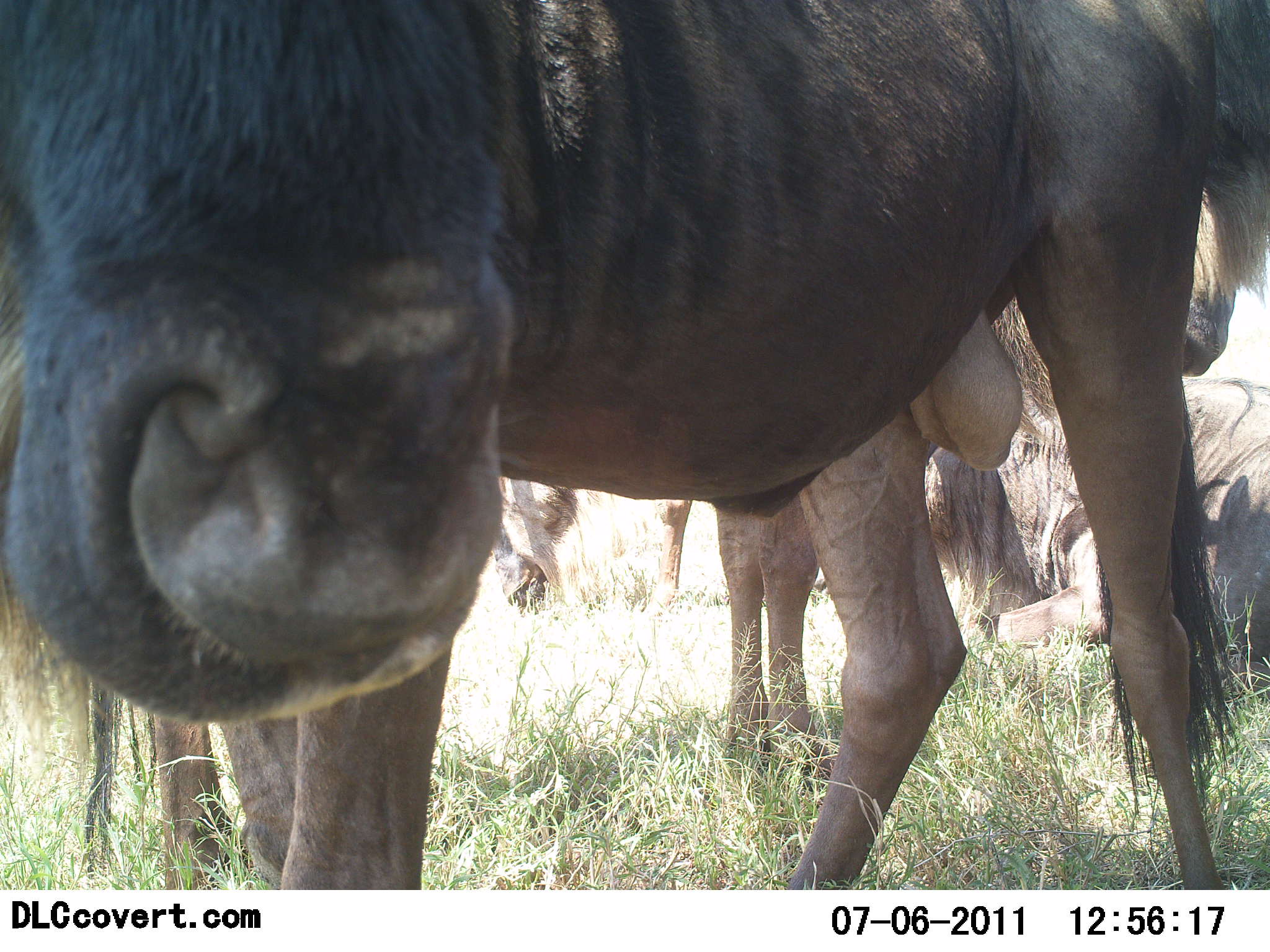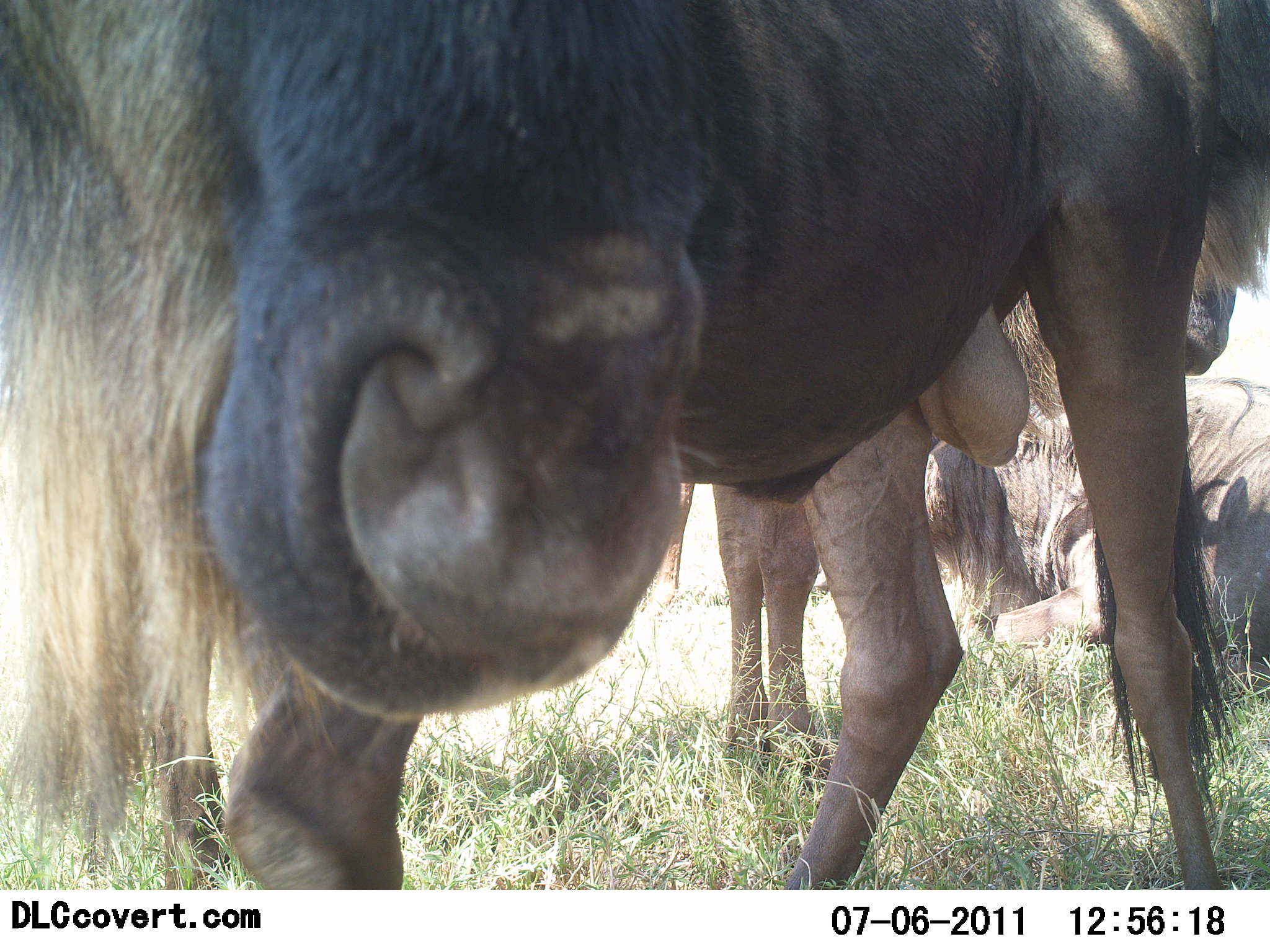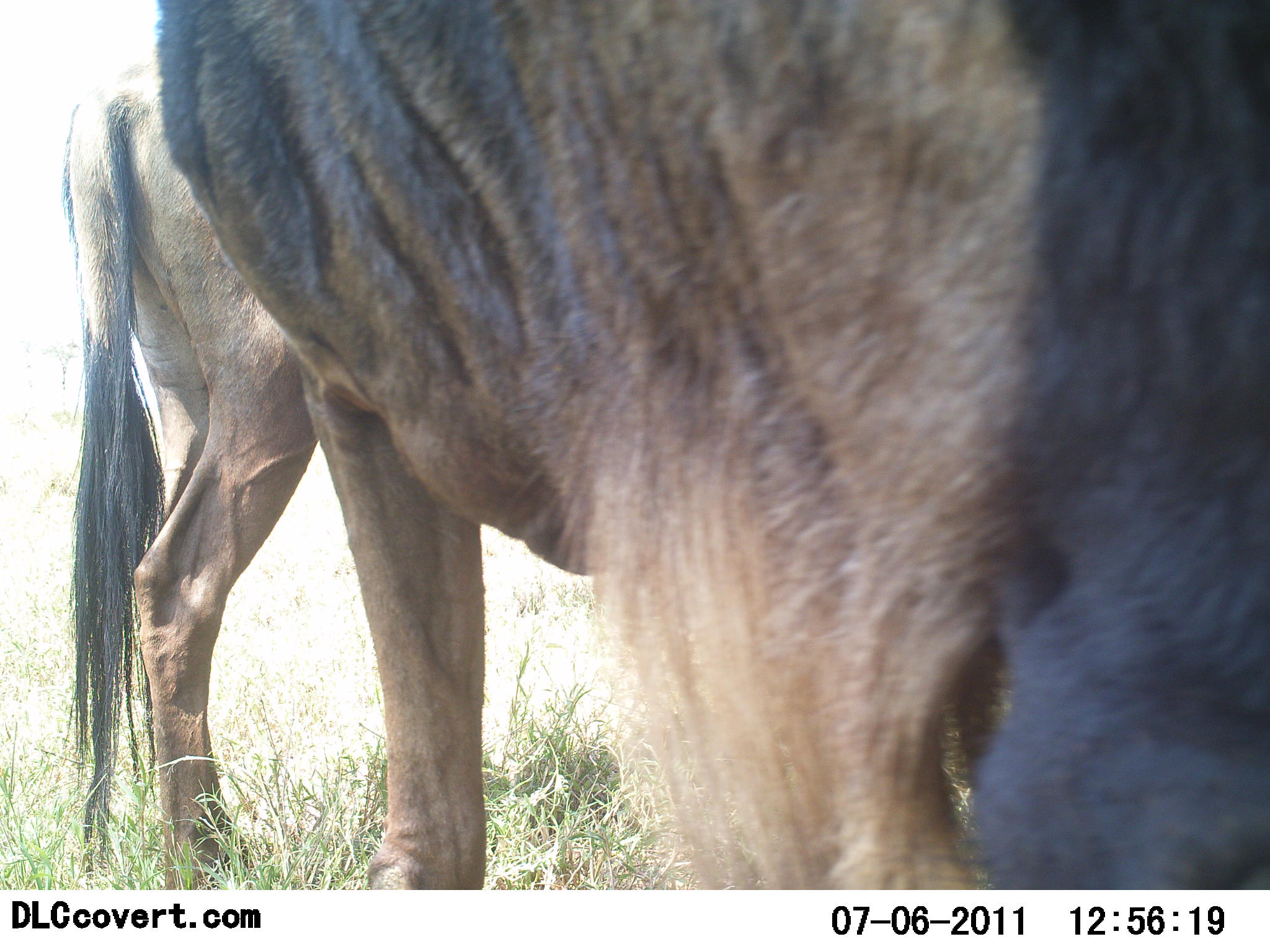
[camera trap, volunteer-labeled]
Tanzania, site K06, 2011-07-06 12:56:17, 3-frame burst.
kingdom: Animalia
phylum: Chordata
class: Mammalia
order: Artiodactyla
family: Bovidae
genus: Connochaetes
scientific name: Connochaetes taurinus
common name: blue wildebeest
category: wildebeest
Wildebeest (blue wildebeest) (Connochaetes taurinus), count 4. Behavior (volunteer vote fractions): standing 75%, resting 58%, moving 17%, interacting 8%. Young present (vote fraction): 0%. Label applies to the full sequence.